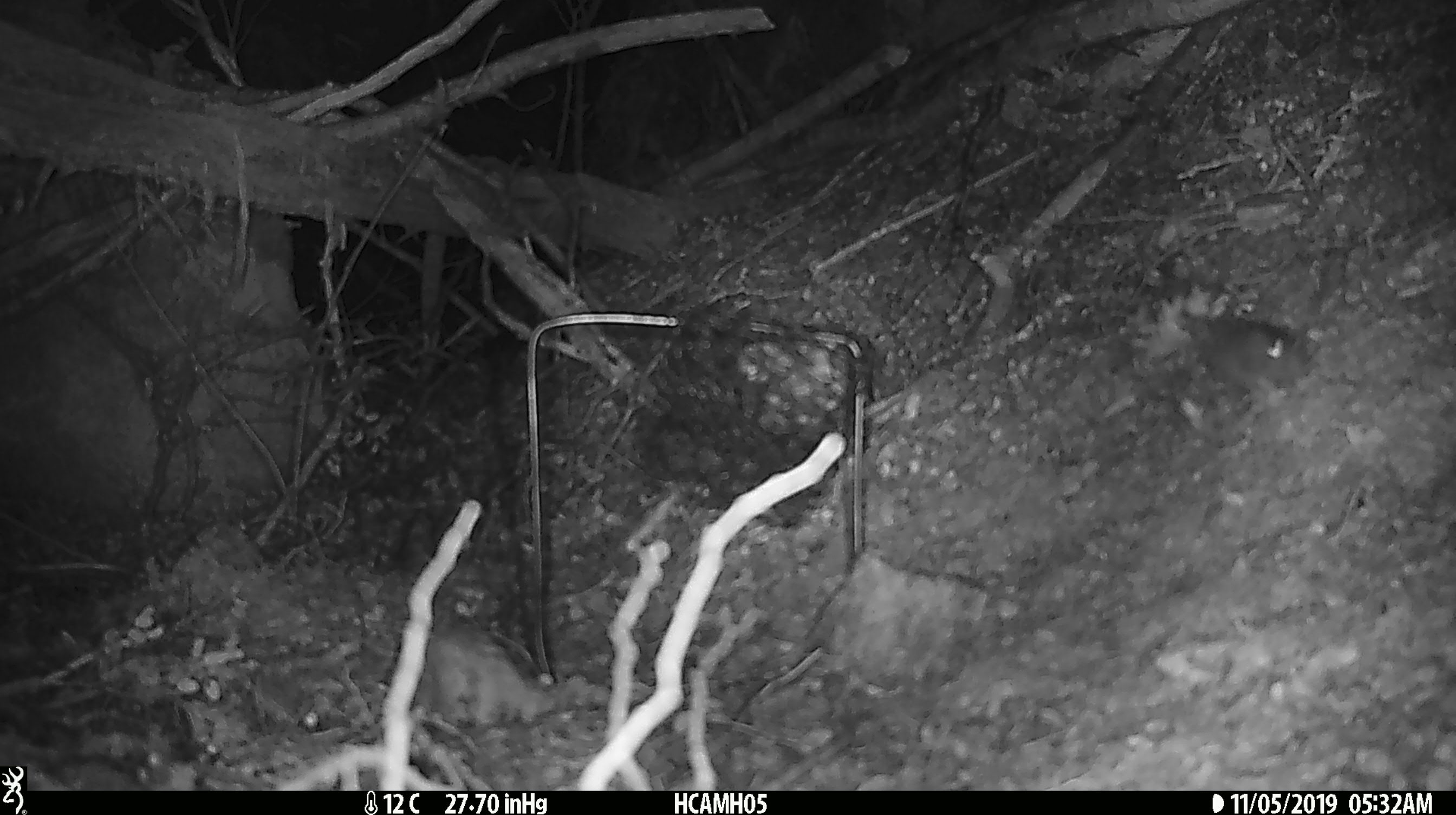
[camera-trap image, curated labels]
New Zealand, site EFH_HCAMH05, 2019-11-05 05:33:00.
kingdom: Animalia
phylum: Chordata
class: Mammalia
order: Rodentia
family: Muridae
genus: Mus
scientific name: Mus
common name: mouse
Mouse (Mus).